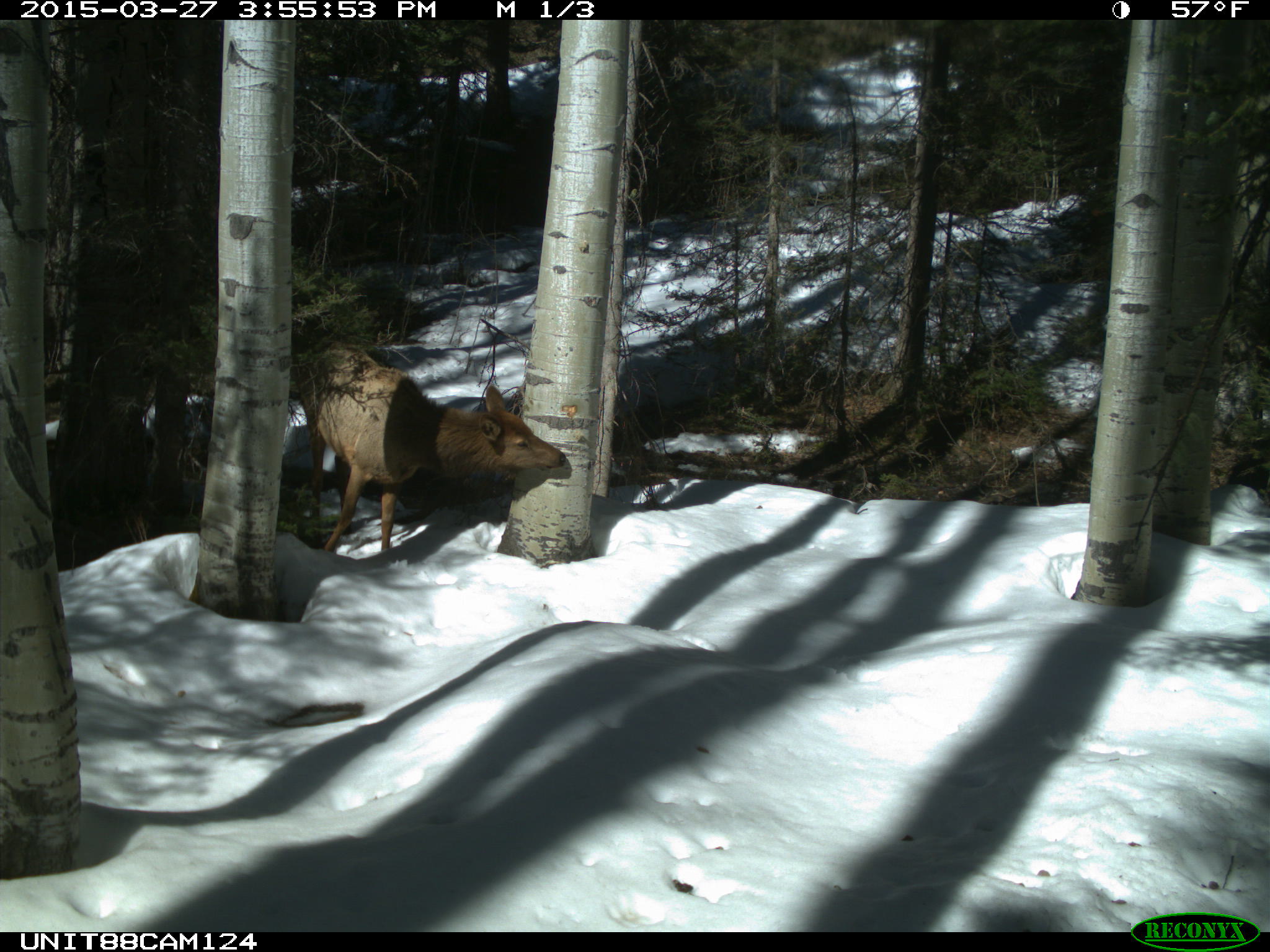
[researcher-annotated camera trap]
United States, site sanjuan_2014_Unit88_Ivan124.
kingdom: Animalia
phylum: Chordata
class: Mammalia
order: Artiodactyla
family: Cervidae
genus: Cervus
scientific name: Cervus elaphus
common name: red deer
Cervus elaphus (red deer).